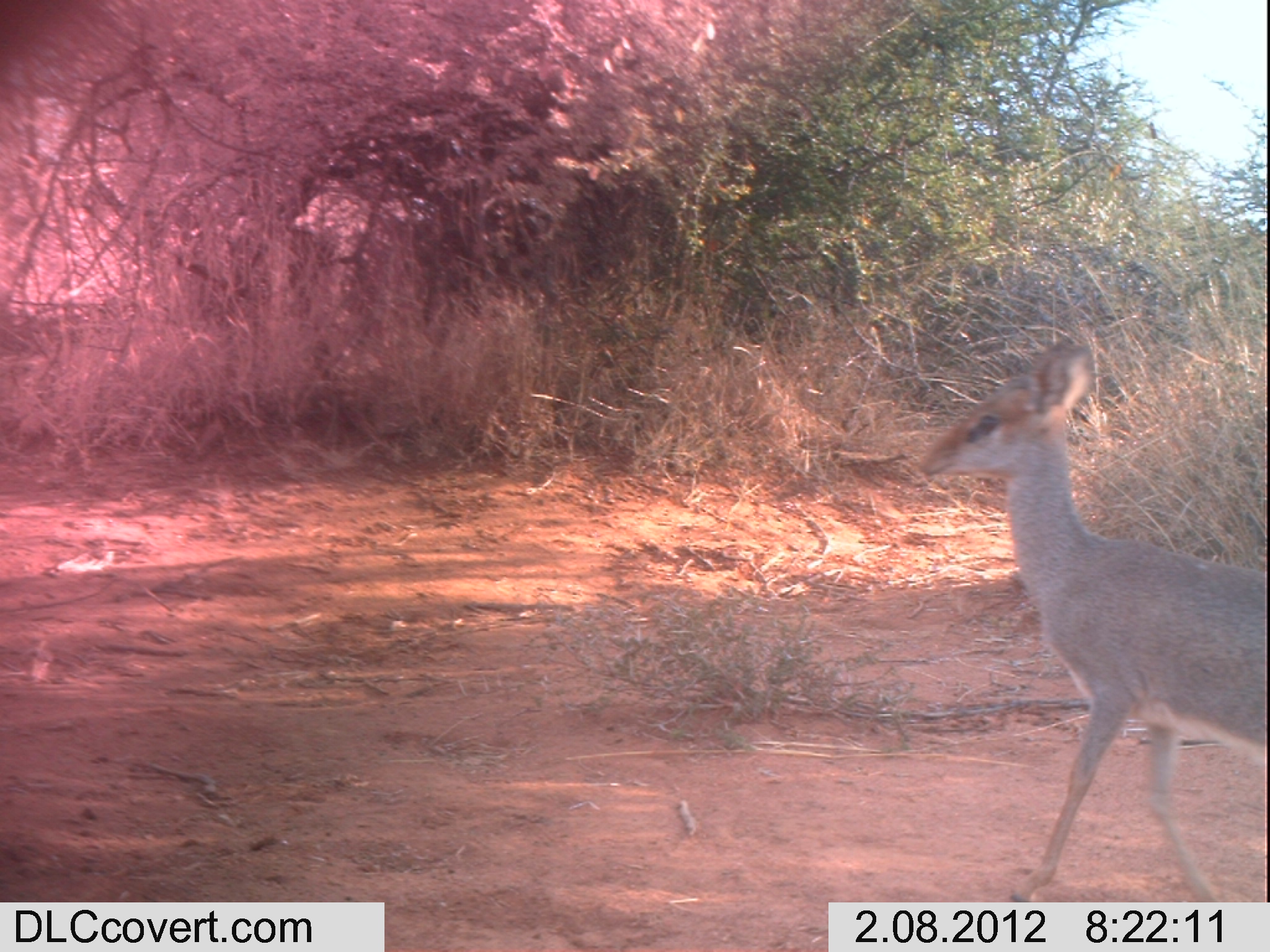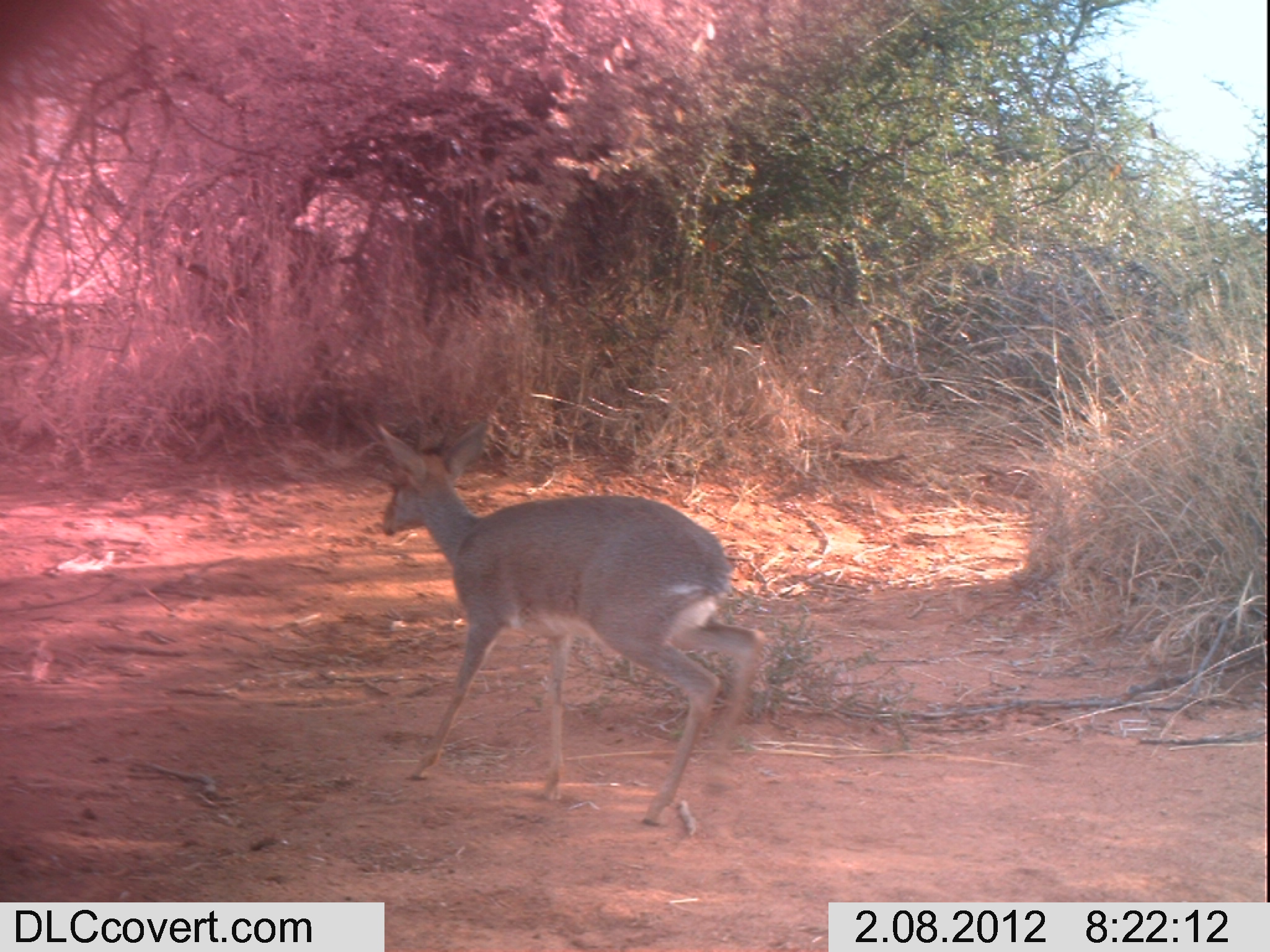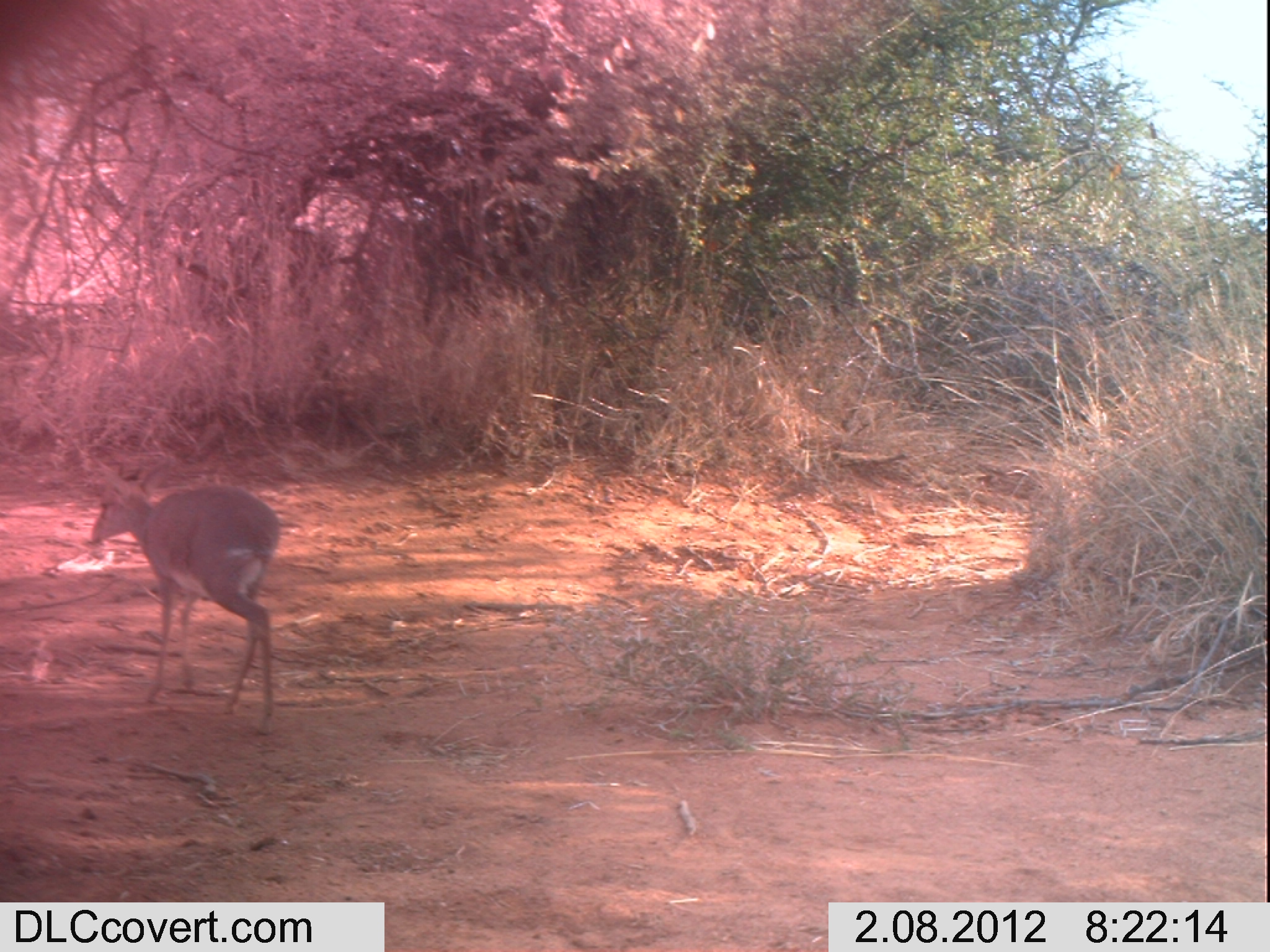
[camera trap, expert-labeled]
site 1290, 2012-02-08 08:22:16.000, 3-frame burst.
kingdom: Animalia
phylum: Chordata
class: Mammalia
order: Artiodactyla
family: Bovidae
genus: Madoqua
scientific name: Madoqua guentheri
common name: günther's dik-dik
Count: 1.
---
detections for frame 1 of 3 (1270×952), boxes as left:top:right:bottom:
madoqua guentheri: 915:335:1266:902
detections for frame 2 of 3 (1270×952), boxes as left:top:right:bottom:
madoqua guentheri: 367:416:767:828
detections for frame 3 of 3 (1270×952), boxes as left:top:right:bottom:
madoqua guentheri: 89:453:280:737